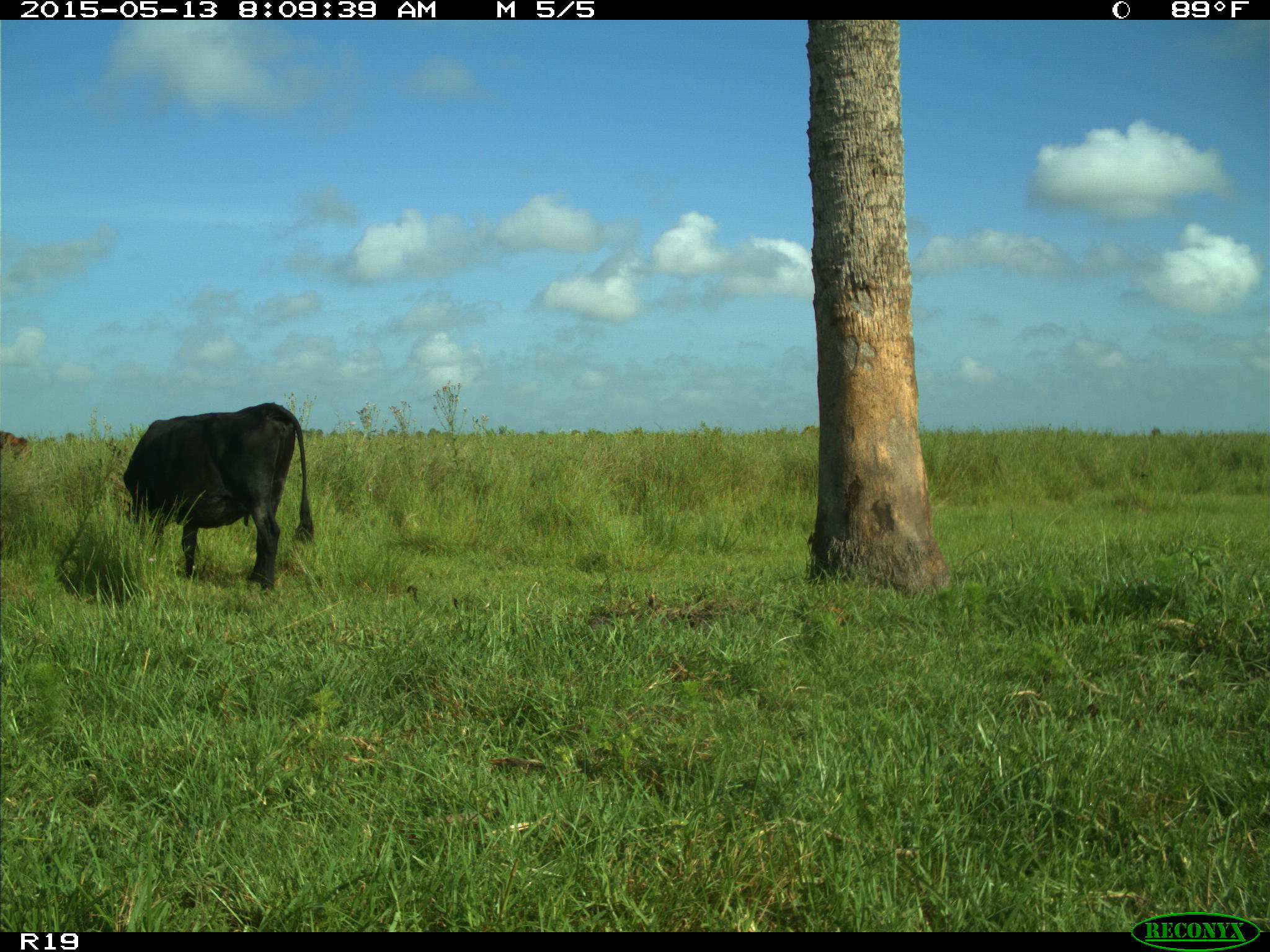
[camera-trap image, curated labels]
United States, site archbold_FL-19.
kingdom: Animalia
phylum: Chordata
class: Mammalia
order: Artiodactyla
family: Bovidae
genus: Bos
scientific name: Bos taurus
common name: domestic cow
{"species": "Bos taurus (domestic cow)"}